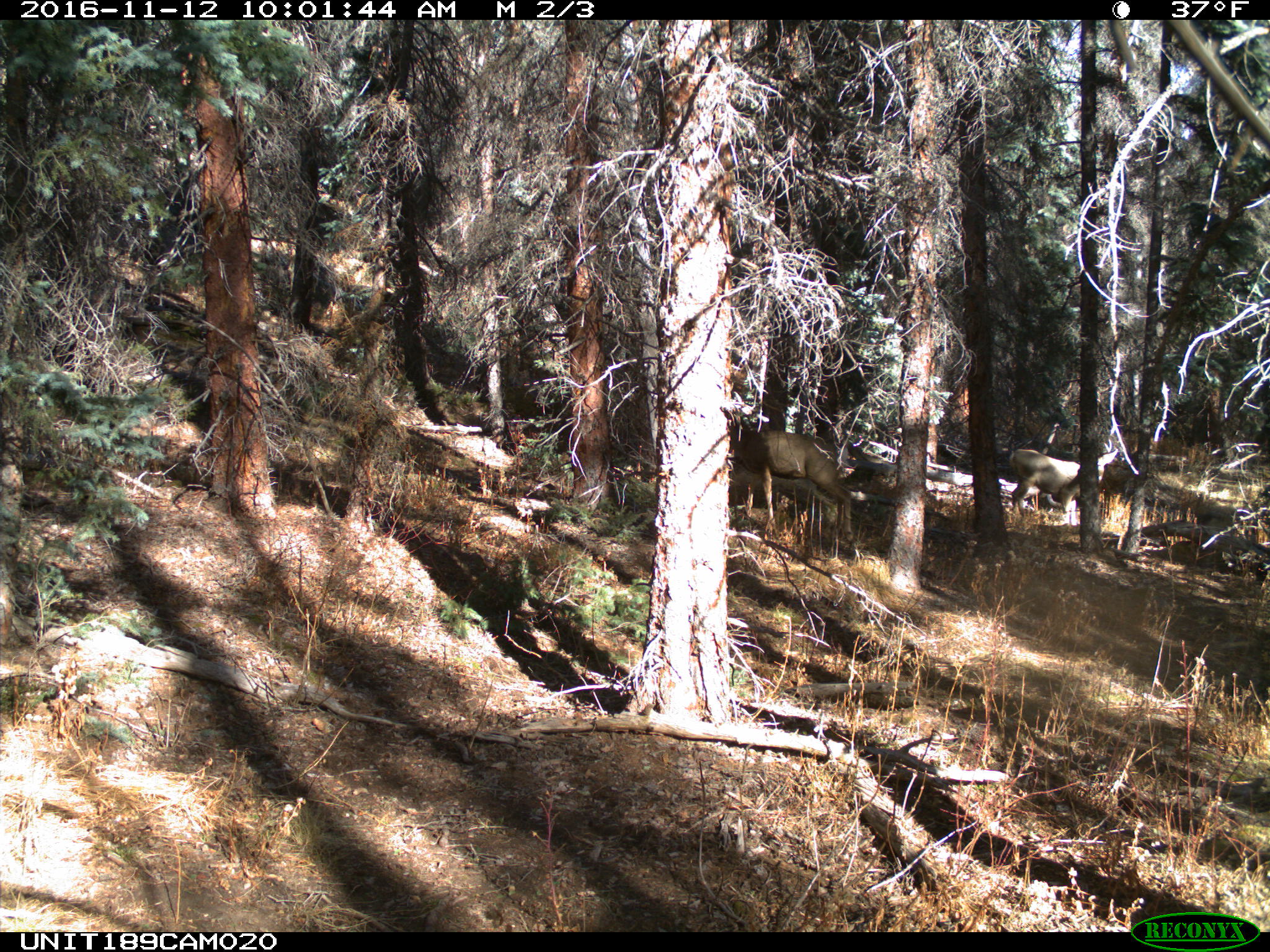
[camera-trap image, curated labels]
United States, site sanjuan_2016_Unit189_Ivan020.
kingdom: Animalia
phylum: Chordata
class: Mammalia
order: Artiodactyla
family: Cervidae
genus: Odocoileus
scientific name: Odocoileus hemionus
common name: mule deer